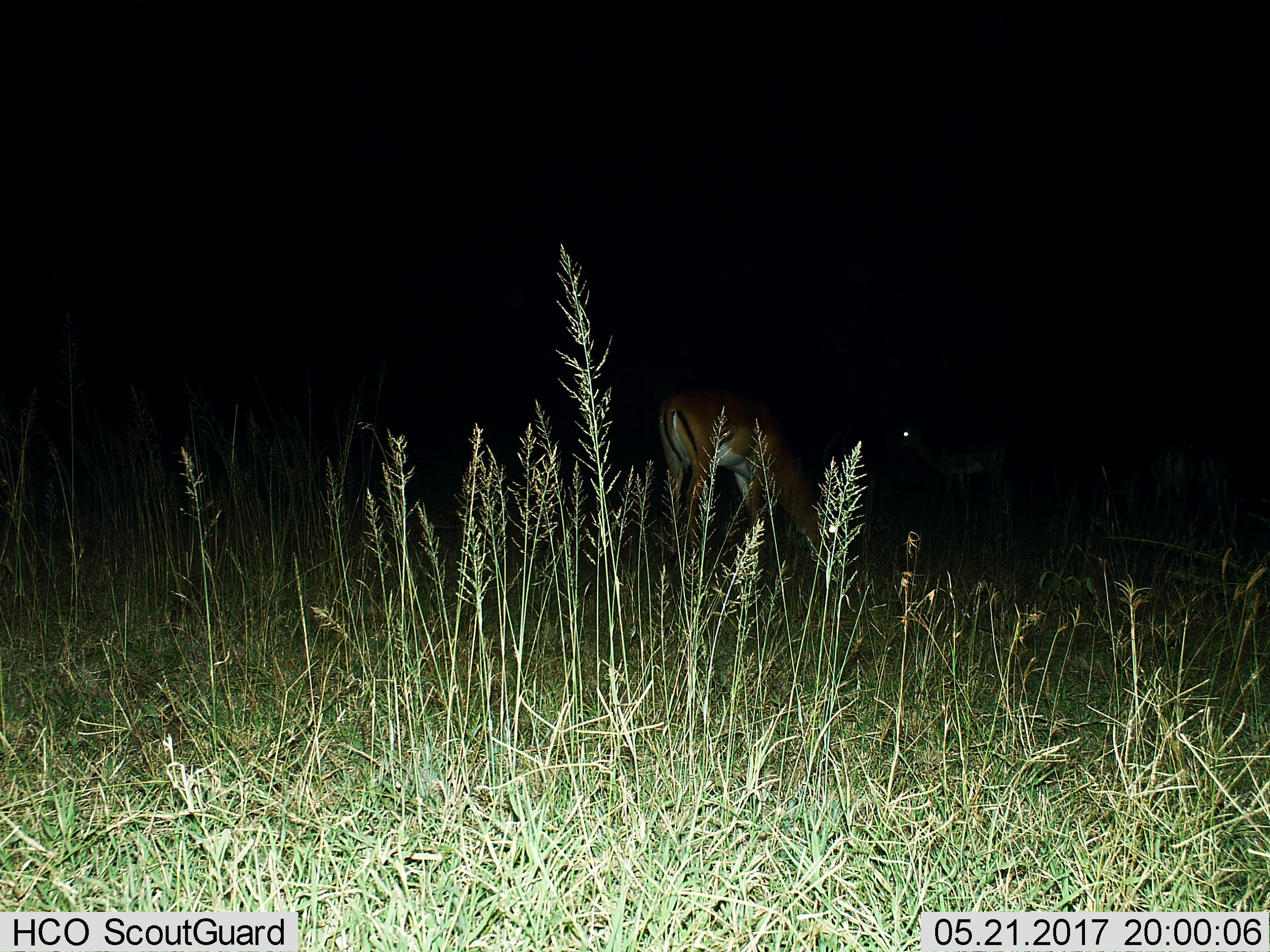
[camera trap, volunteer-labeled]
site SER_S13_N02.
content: unidentified animal